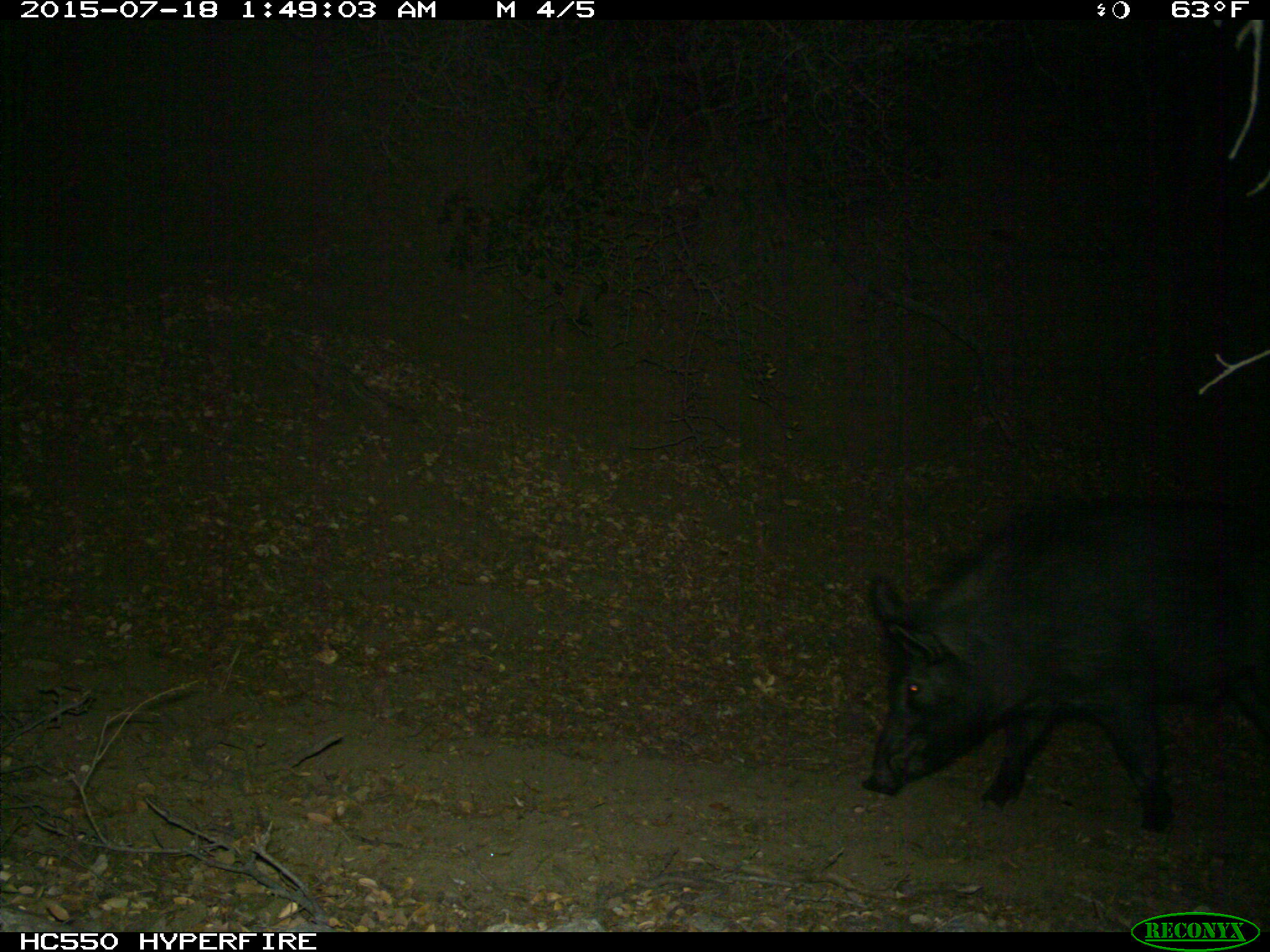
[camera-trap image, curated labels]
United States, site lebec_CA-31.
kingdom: Animalia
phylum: Chordata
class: Mammalia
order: Artiodactyla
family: Suidae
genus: Sus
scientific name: Sus scrofa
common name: wild boar